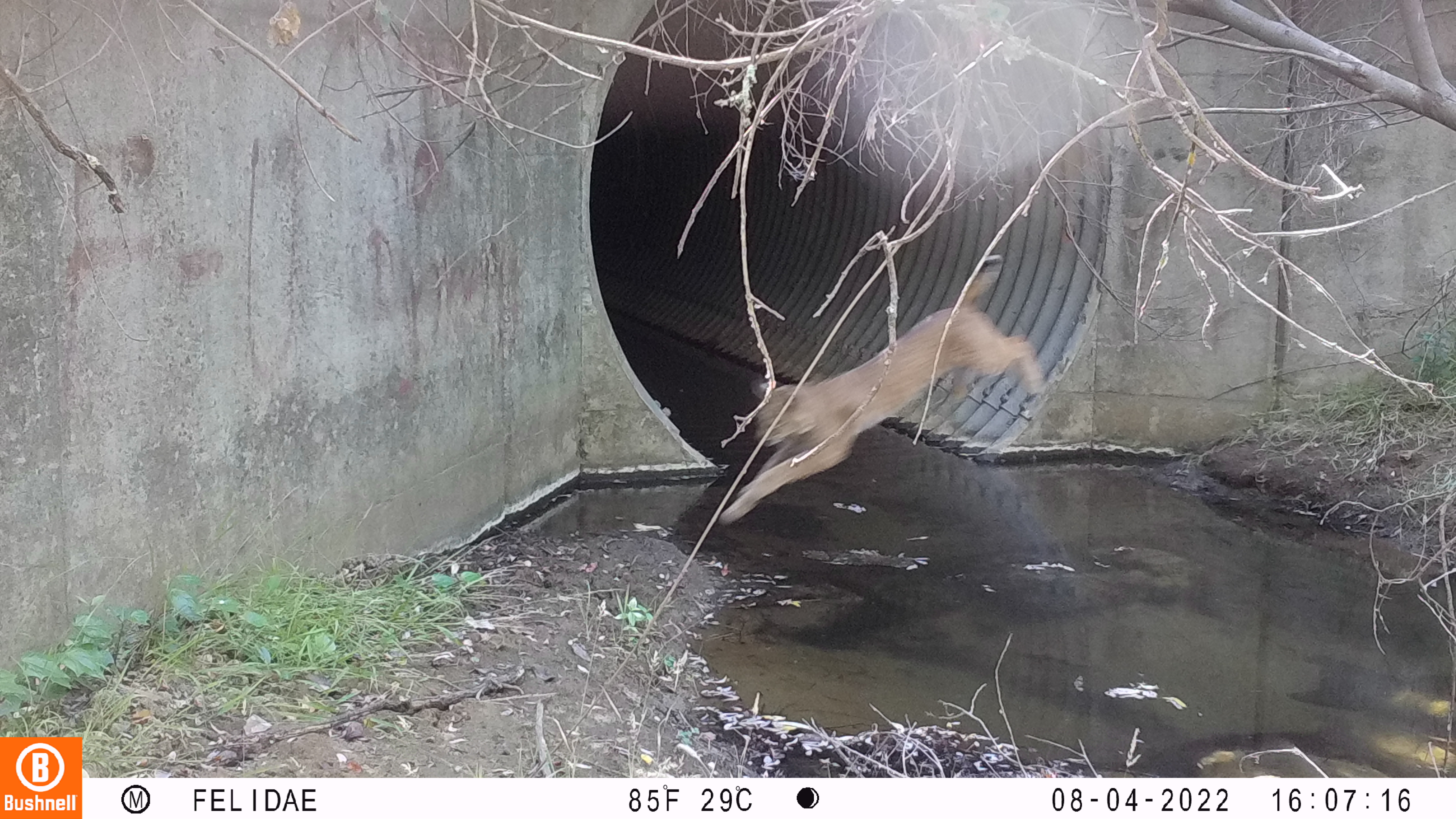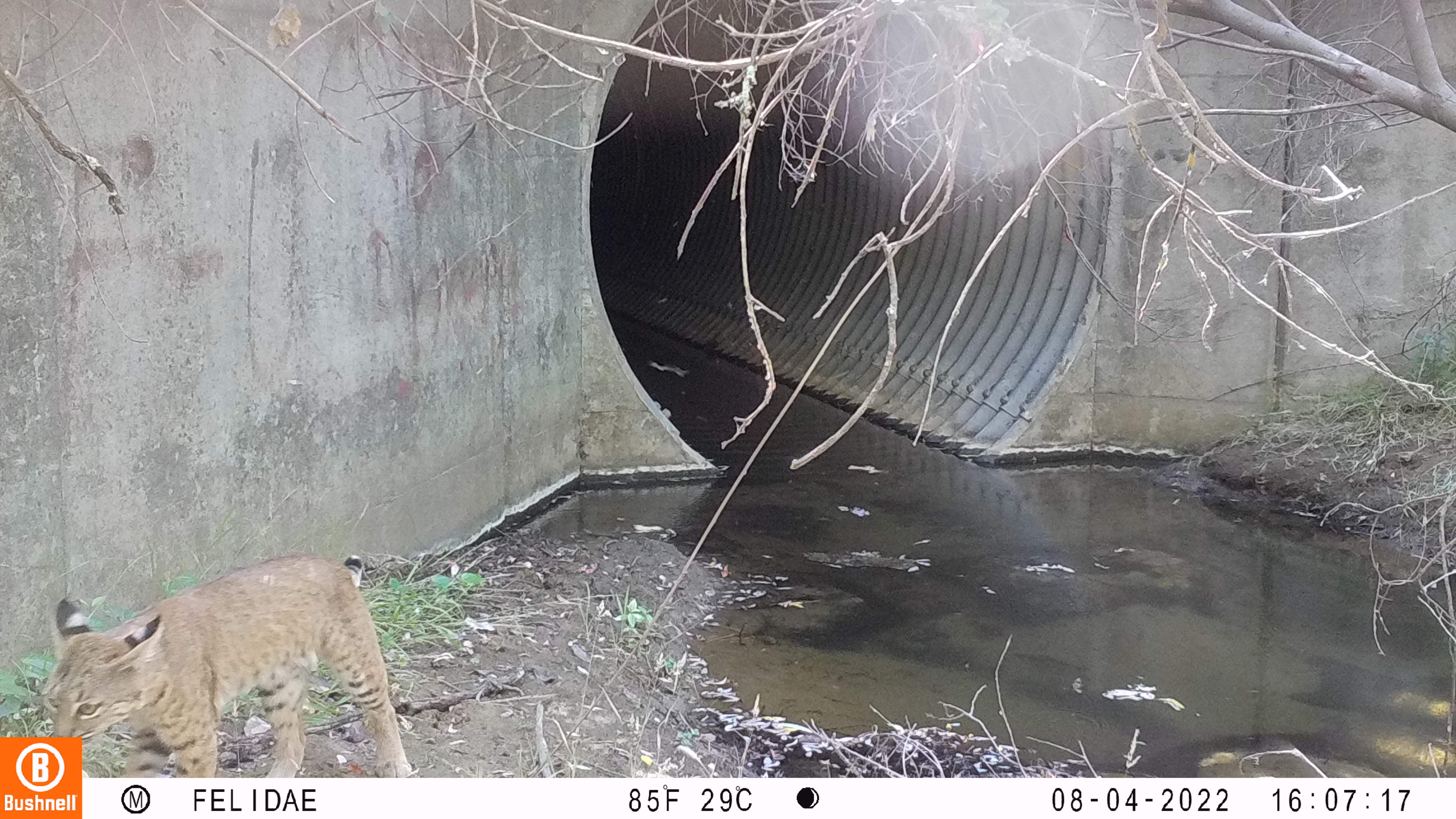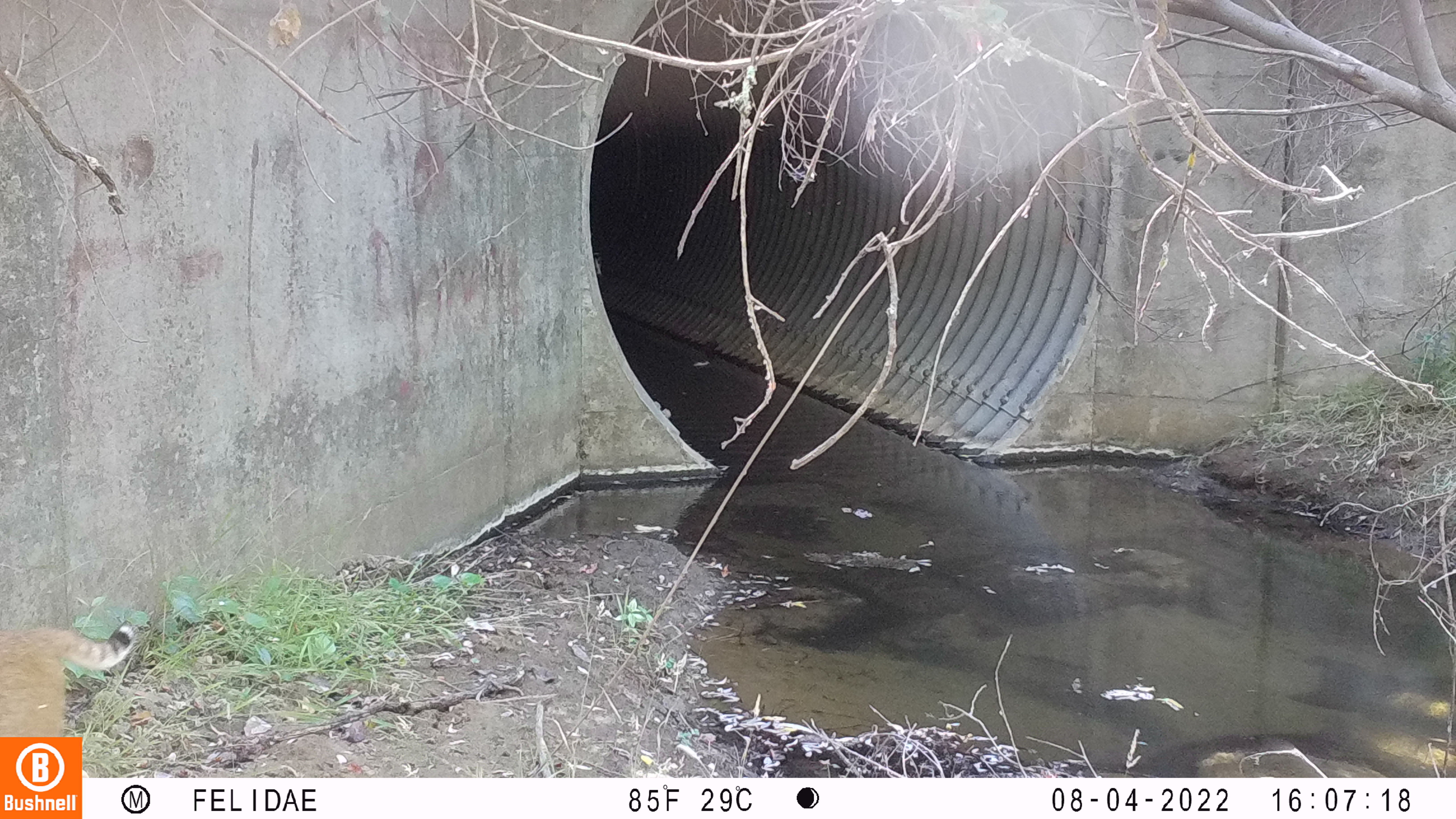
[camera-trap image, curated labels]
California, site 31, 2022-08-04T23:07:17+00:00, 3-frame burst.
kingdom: Animalia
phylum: Chordata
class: Mammalia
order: Carnivora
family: Felidae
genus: Lynx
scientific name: Lynx rufus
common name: bobcat